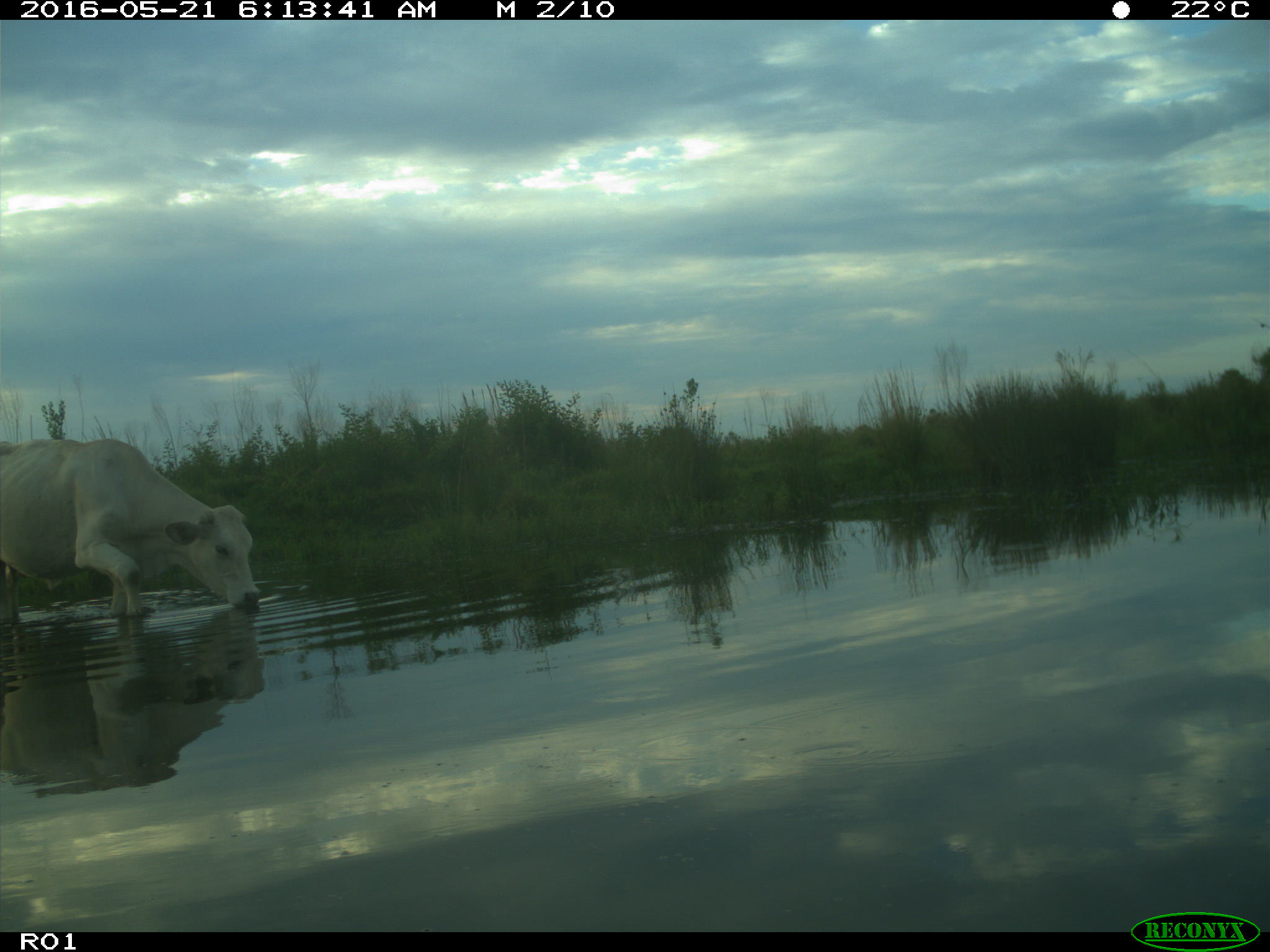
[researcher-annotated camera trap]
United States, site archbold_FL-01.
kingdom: Animalia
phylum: Chordata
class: Mammalia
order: Artiodactyla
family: Bovidae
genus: Bos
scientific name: Bos taurus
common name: domestic cow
Bos taurus (domestic cow).